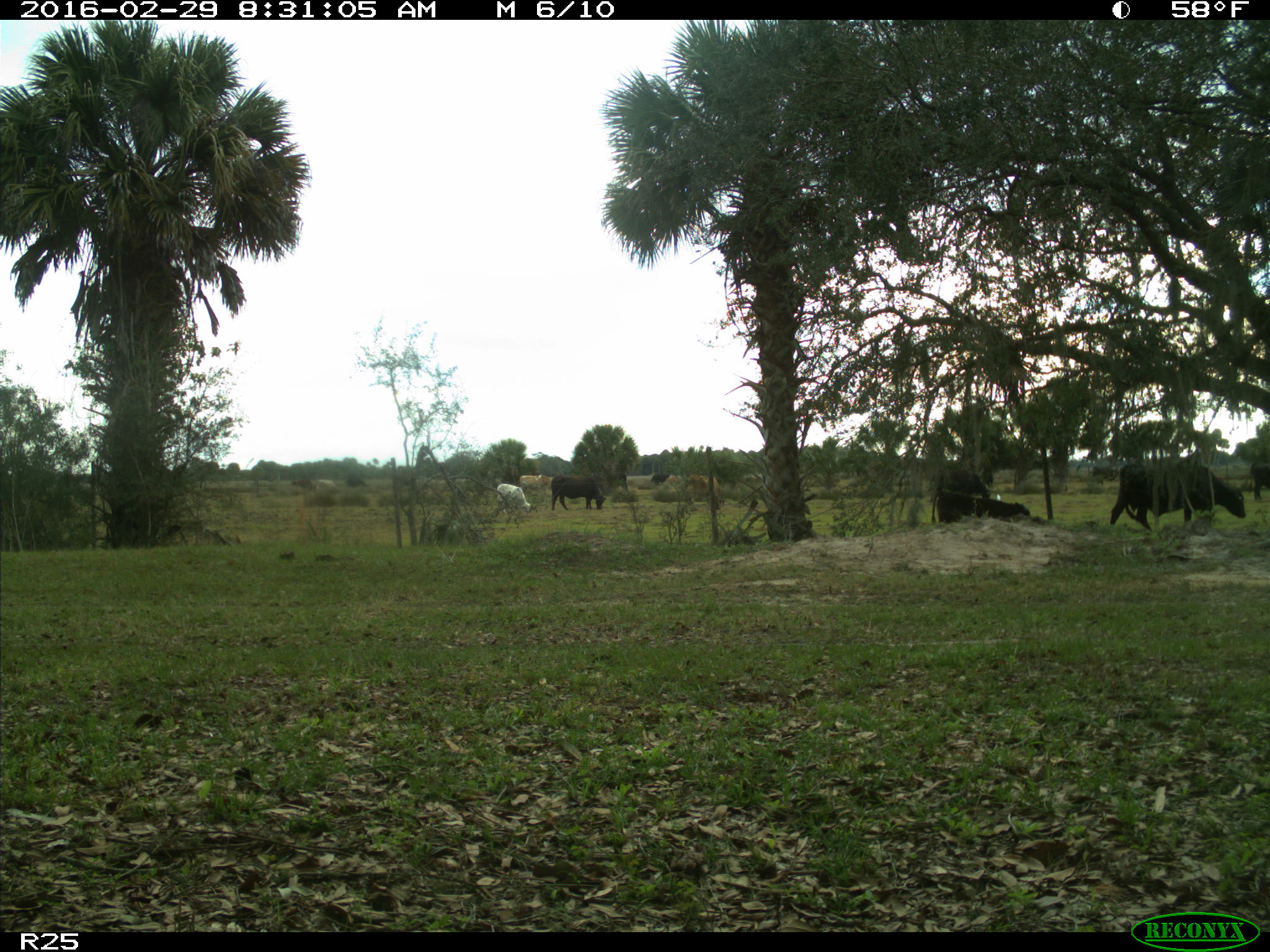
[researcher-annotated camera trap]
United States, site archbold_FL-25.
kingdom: Animalia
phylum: Chordata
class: Mammalia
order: Artiodactyla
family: Bovidae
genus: Bos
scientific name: Bos taurus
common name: domestic cow